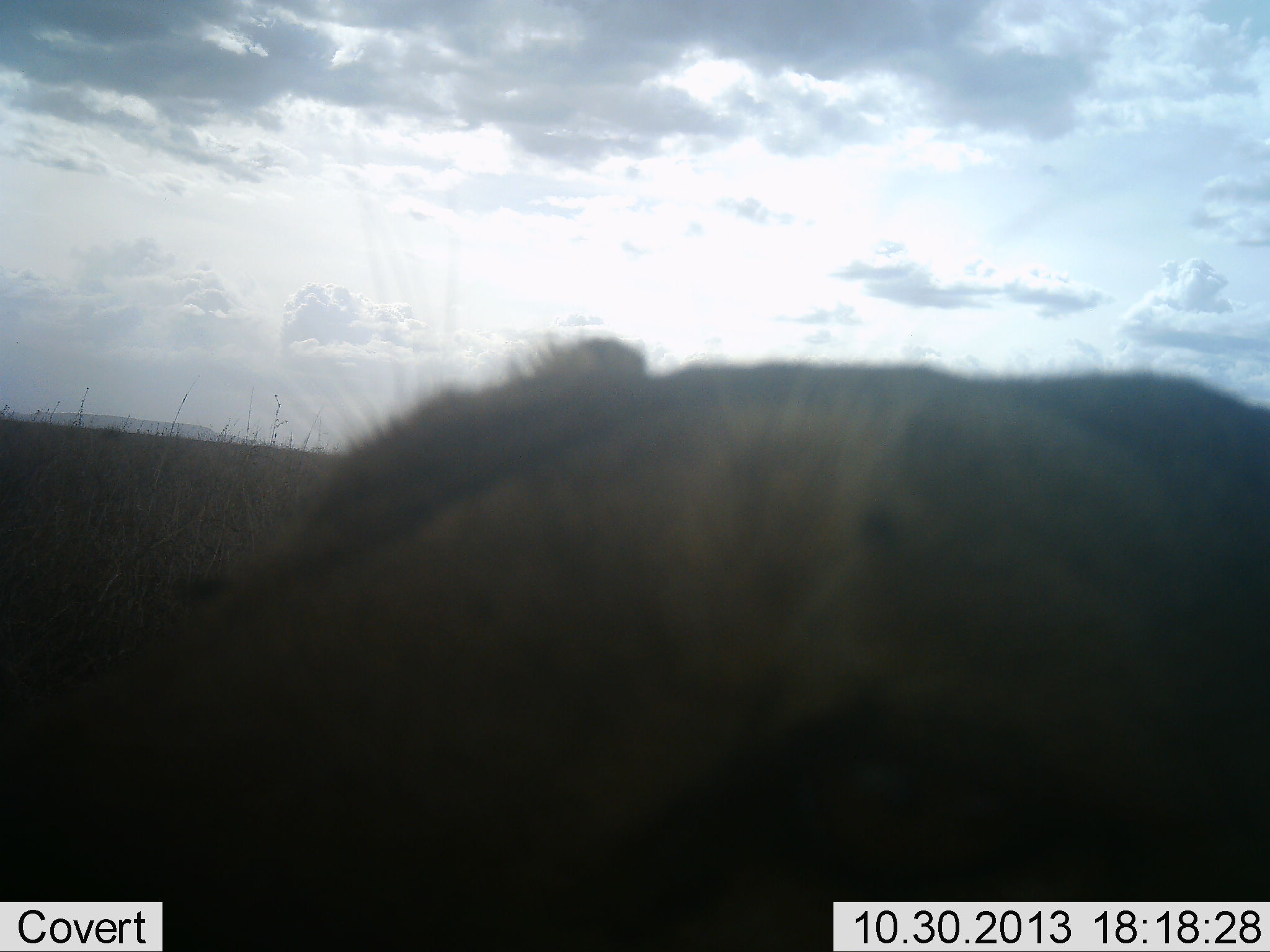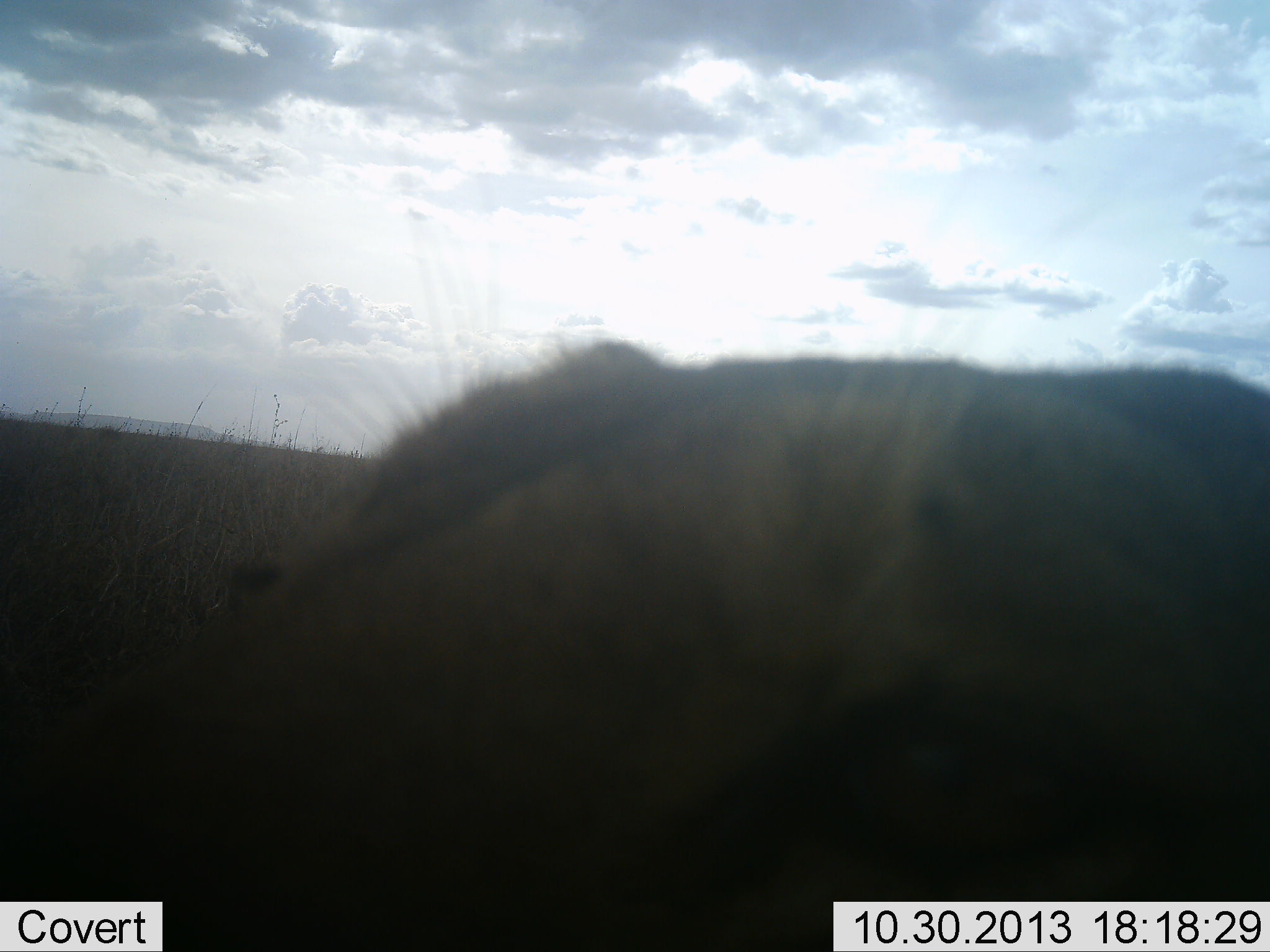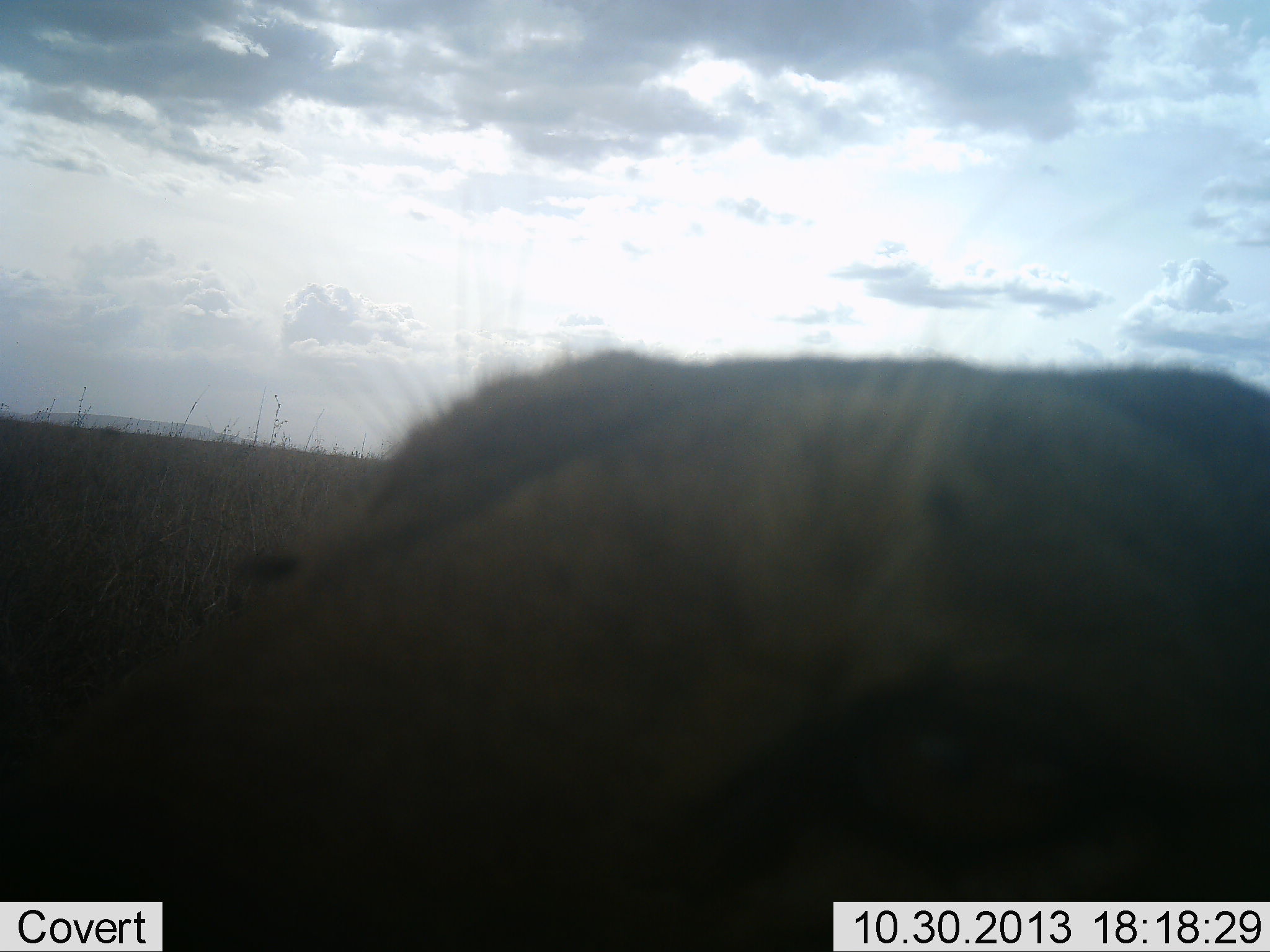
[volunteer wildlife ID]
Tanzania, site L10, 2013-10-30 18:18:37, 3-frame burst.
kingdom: Animalia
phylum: Chordata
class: Mammalia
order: Carnivora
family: Felidae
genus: Panthera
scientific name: Panthera leo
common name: lion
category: lionfemale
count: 1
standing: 80%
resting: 20%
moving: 0%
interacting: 0%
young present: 0%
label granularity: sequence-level